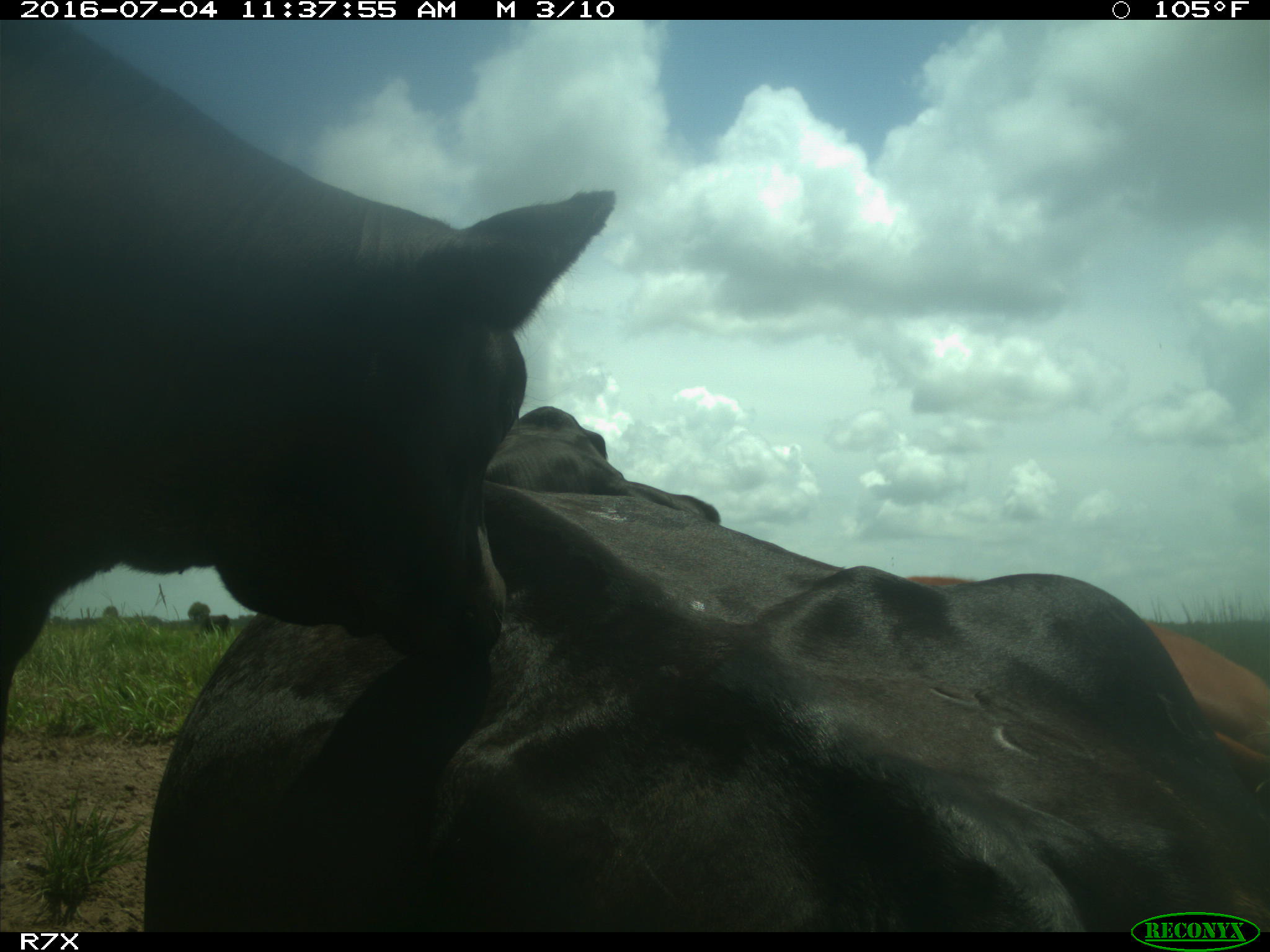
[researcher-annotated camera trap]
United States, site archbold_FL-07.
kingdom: Animalia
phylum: Chordata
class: Mammalia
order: Artiodactyla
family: Bovidae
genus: Bos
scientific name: Bos taurus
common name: domestic cow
Bos taurus (domestic cow).